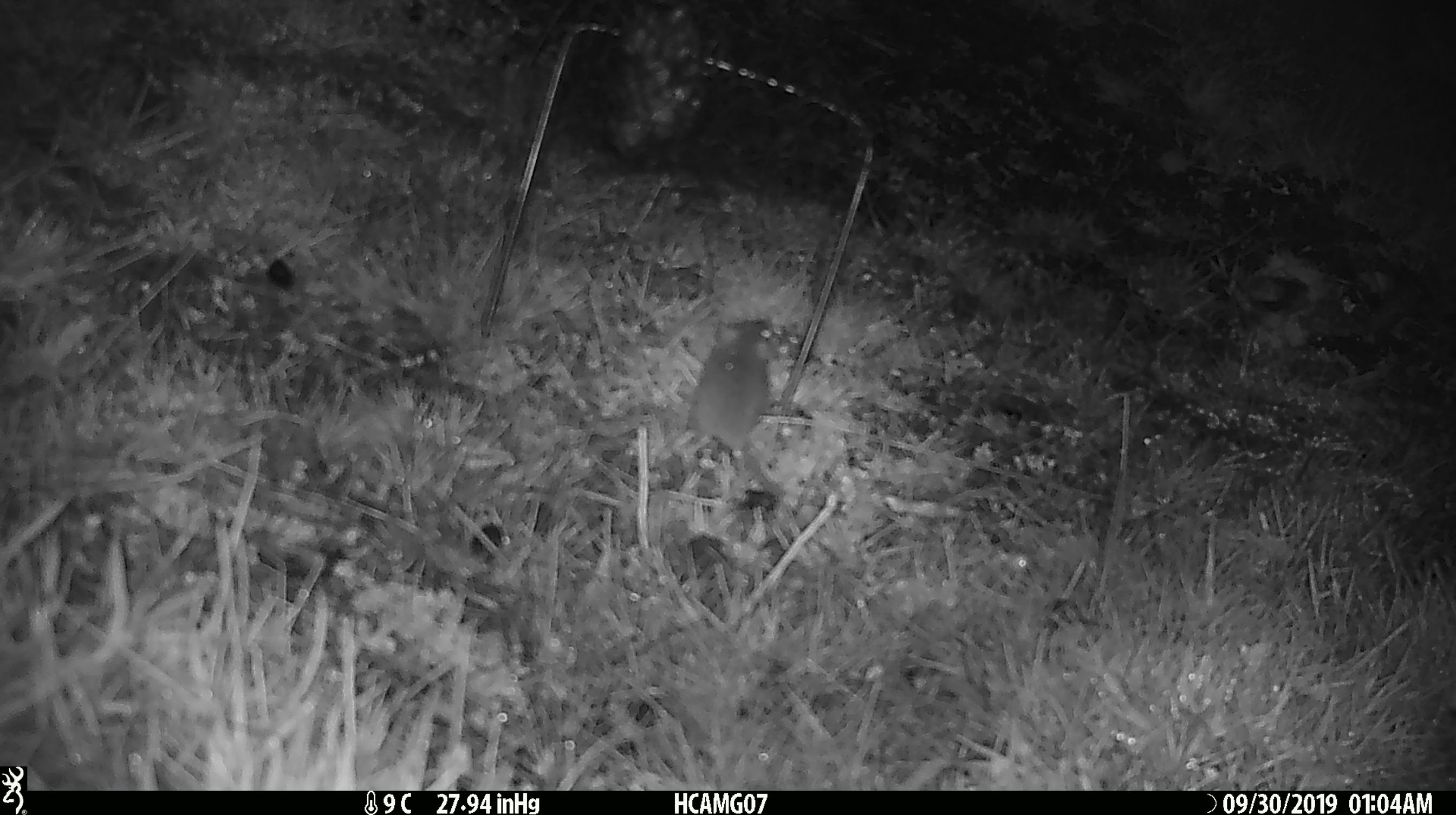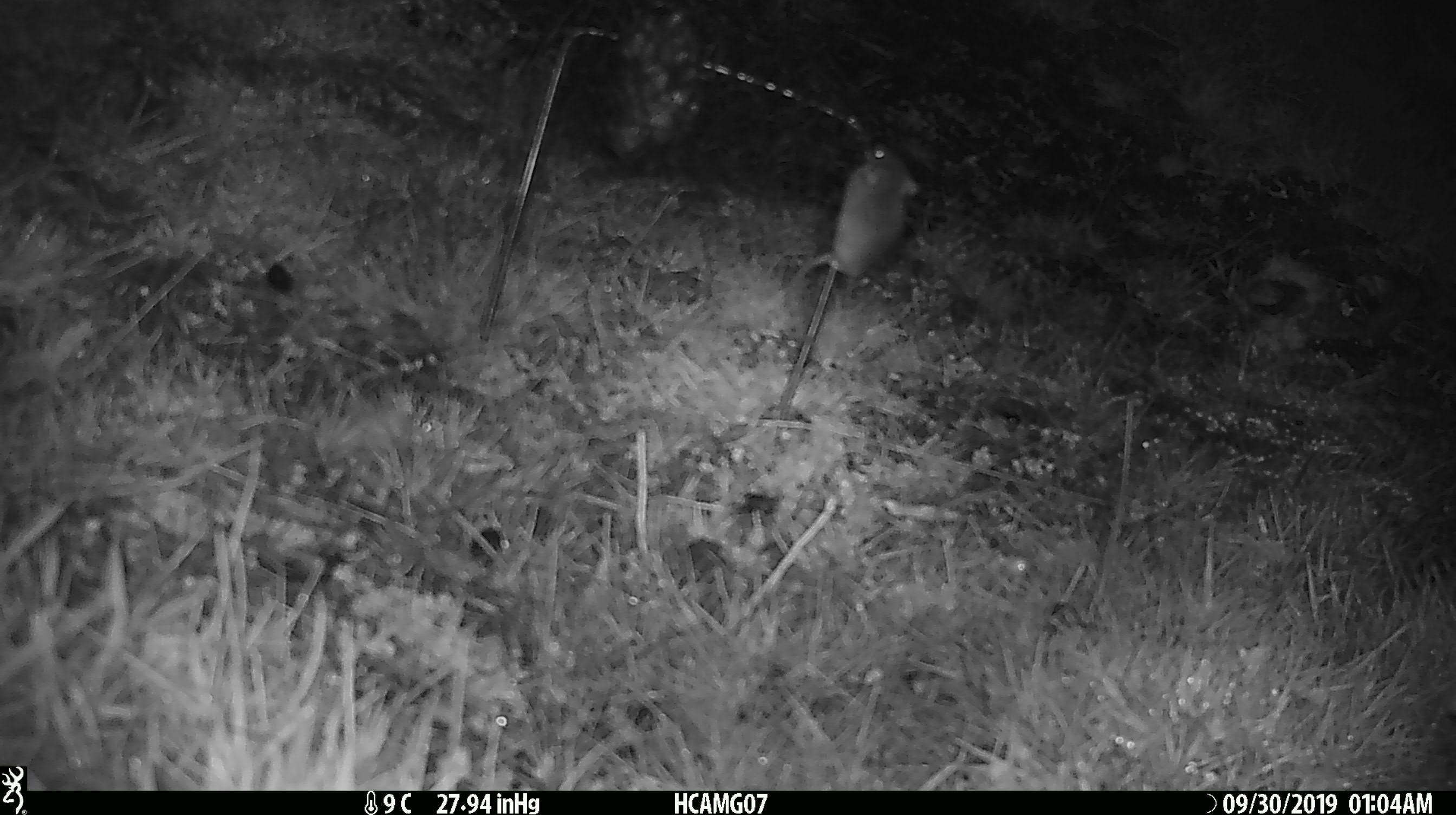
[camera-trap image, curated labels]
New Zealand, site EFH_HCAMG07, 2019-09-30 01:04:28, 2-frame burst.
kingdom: Animalia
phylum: Chordata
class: Mammalia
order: Rodentia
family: Muridae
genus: Mus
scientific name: Mus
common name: mouse